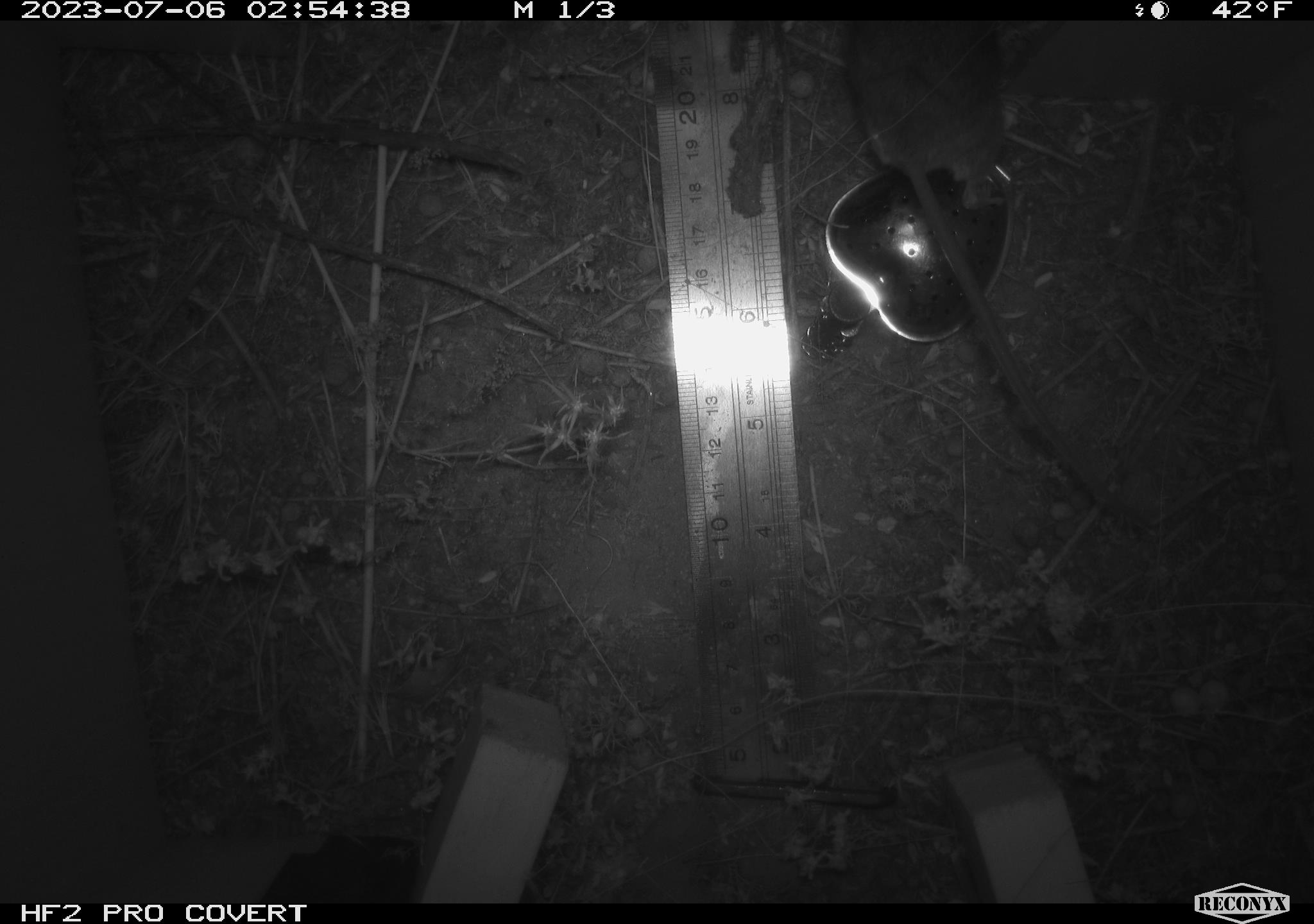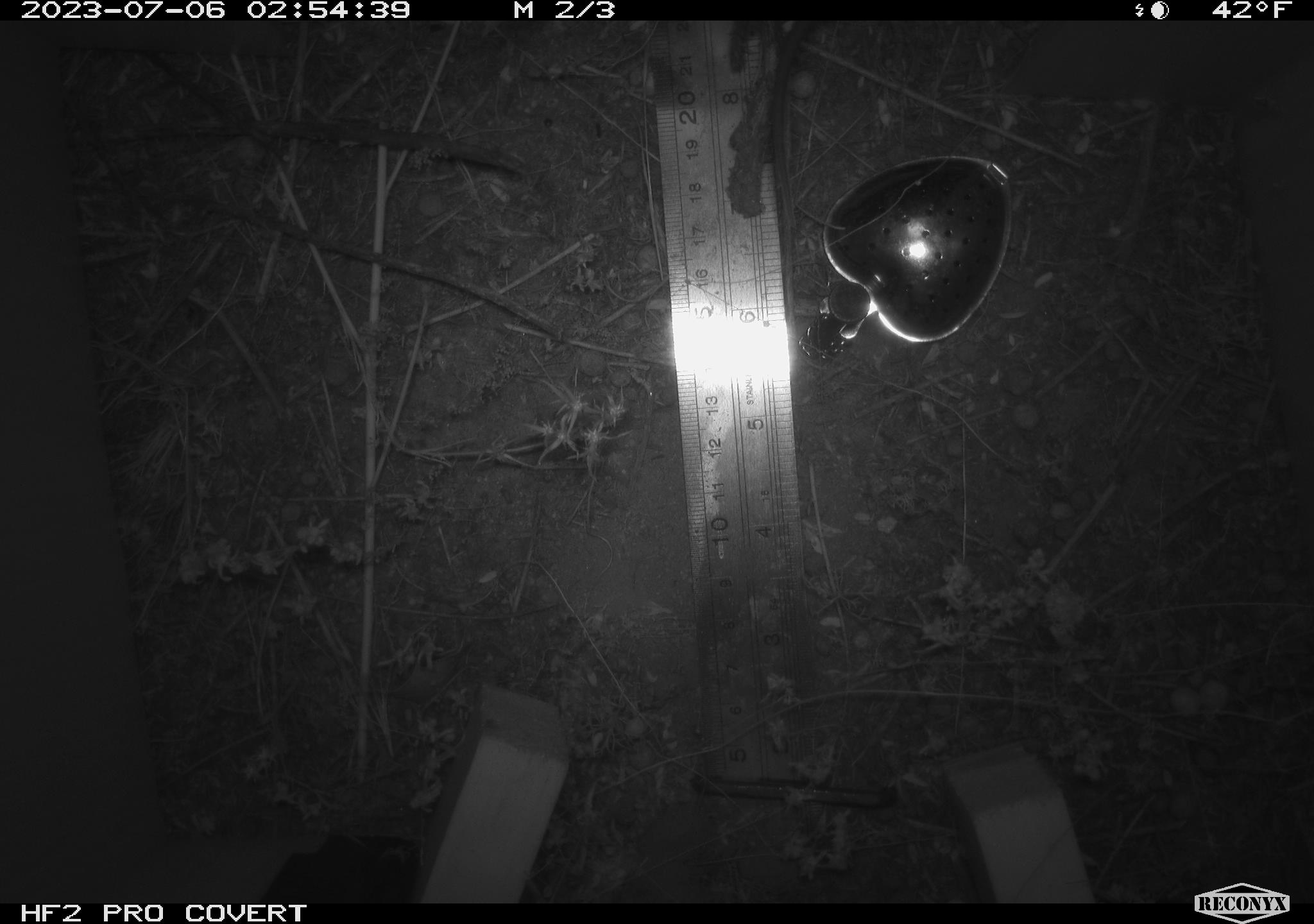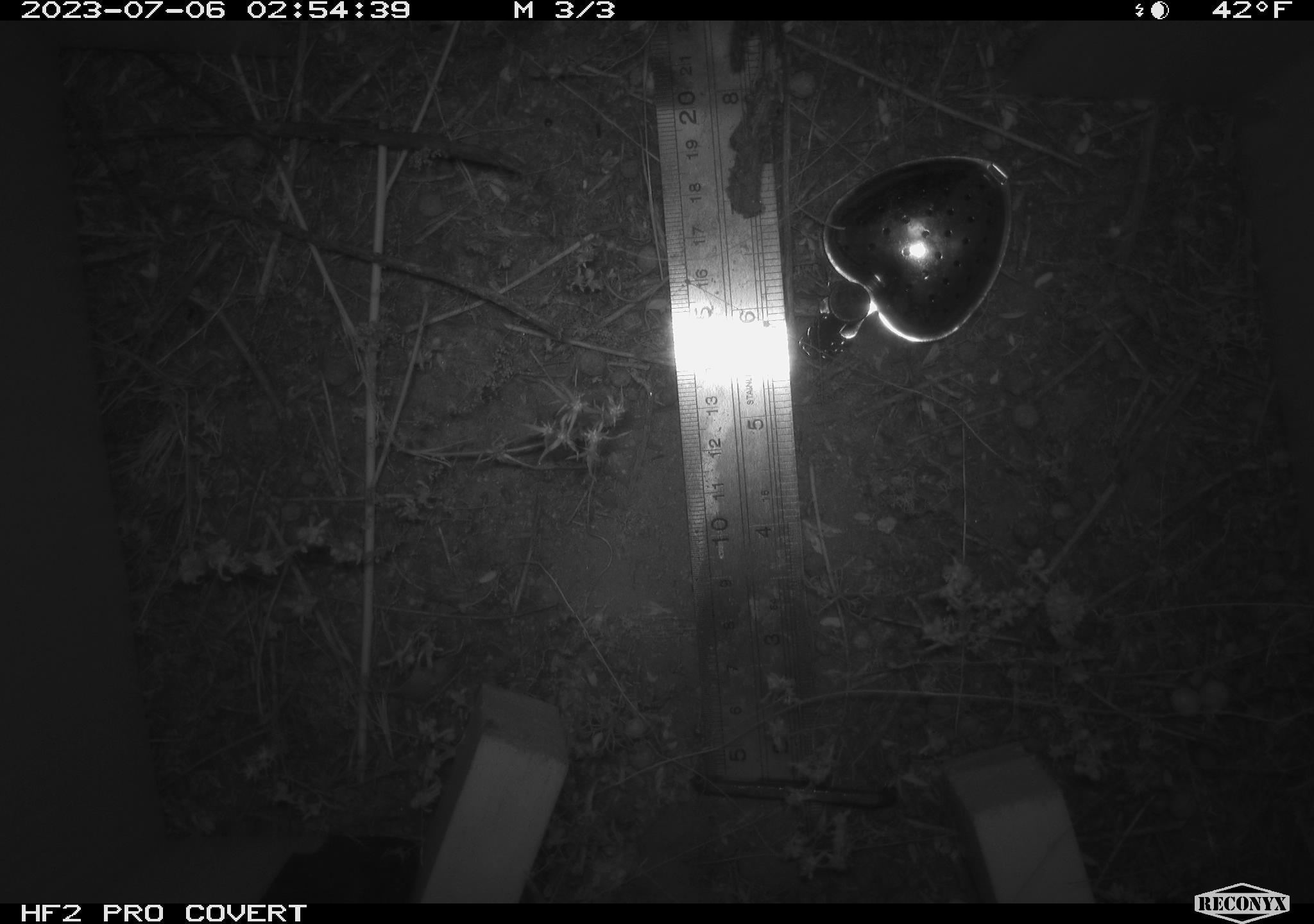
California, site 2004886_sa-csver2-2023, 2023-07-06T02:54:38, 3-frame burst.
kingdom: Animalia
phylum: Chordata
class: Mammalia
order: Rodentia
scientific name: Rodentia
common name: mouse species